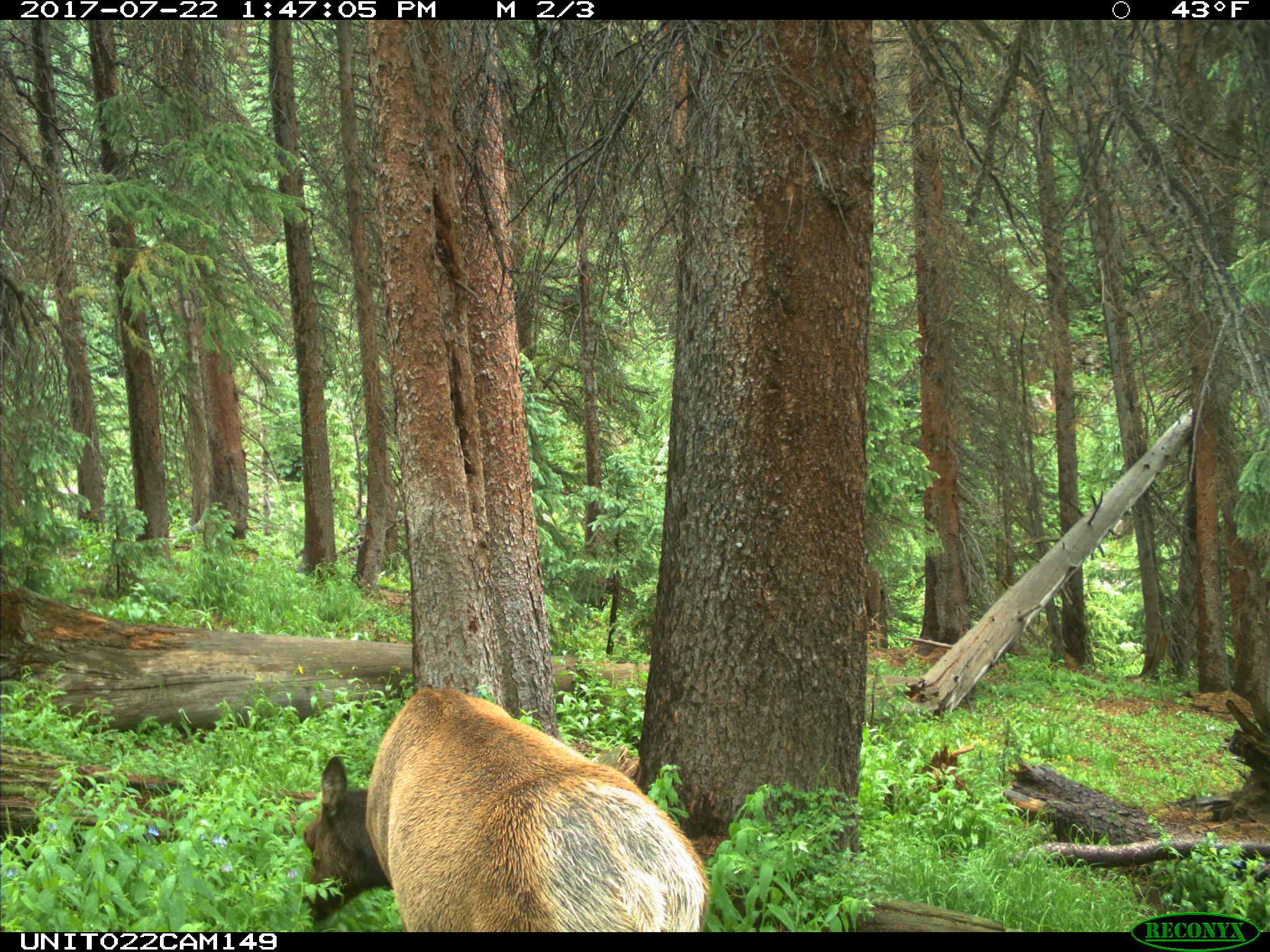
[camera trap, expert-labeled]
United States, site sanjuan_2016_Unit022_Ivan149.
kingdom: Animalia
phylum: Chordata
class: Mammalia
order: Artiodactyla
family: Cervidae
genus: Cervus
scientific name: Cervus elaphus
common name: red deer